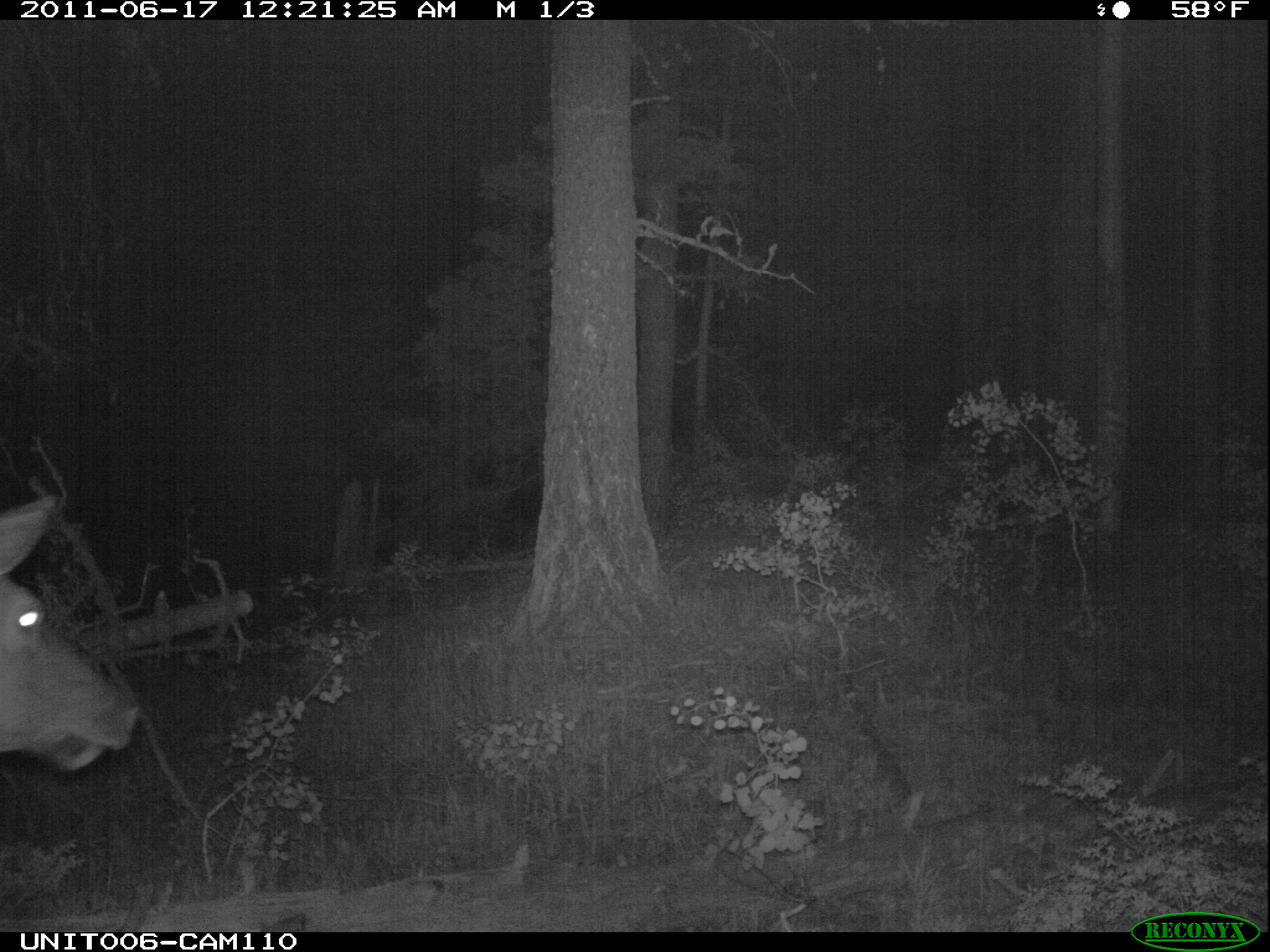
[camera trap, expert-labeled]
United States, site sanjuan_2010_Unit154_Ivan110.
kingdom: Animalia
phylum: Chordata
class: Mammalia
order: Artiodactyla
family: Cervidae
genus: Cervus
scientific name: Cervus elaphus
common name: red deer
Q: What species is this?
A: Cervus elaphus (red deer).